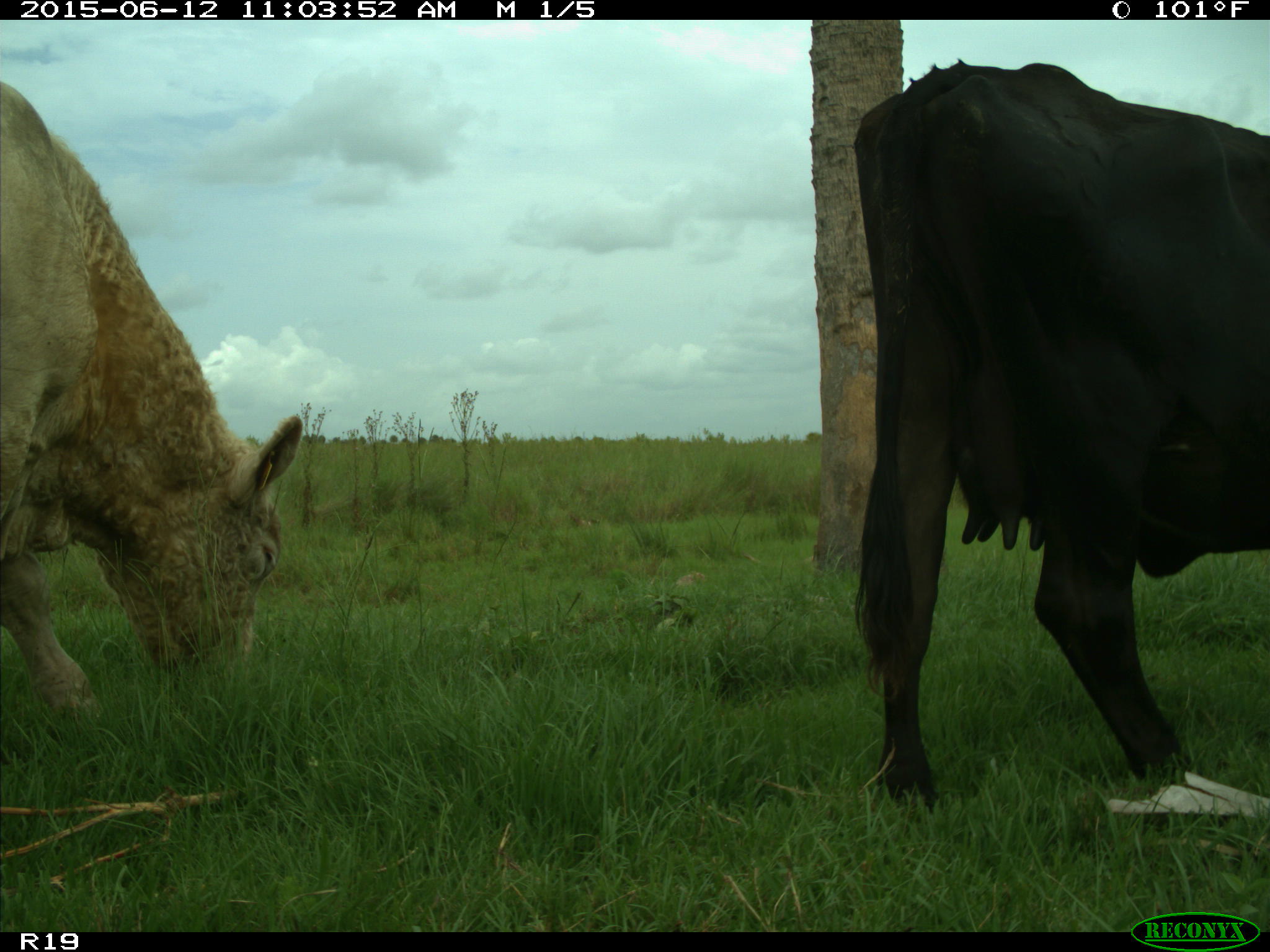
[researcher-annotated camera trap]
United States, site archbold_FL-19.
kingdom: Animalia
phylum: Chordata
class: Mammalia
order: Artiodactyla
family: Bovidae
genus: Bos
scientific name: Bos taurus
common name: domestic cow